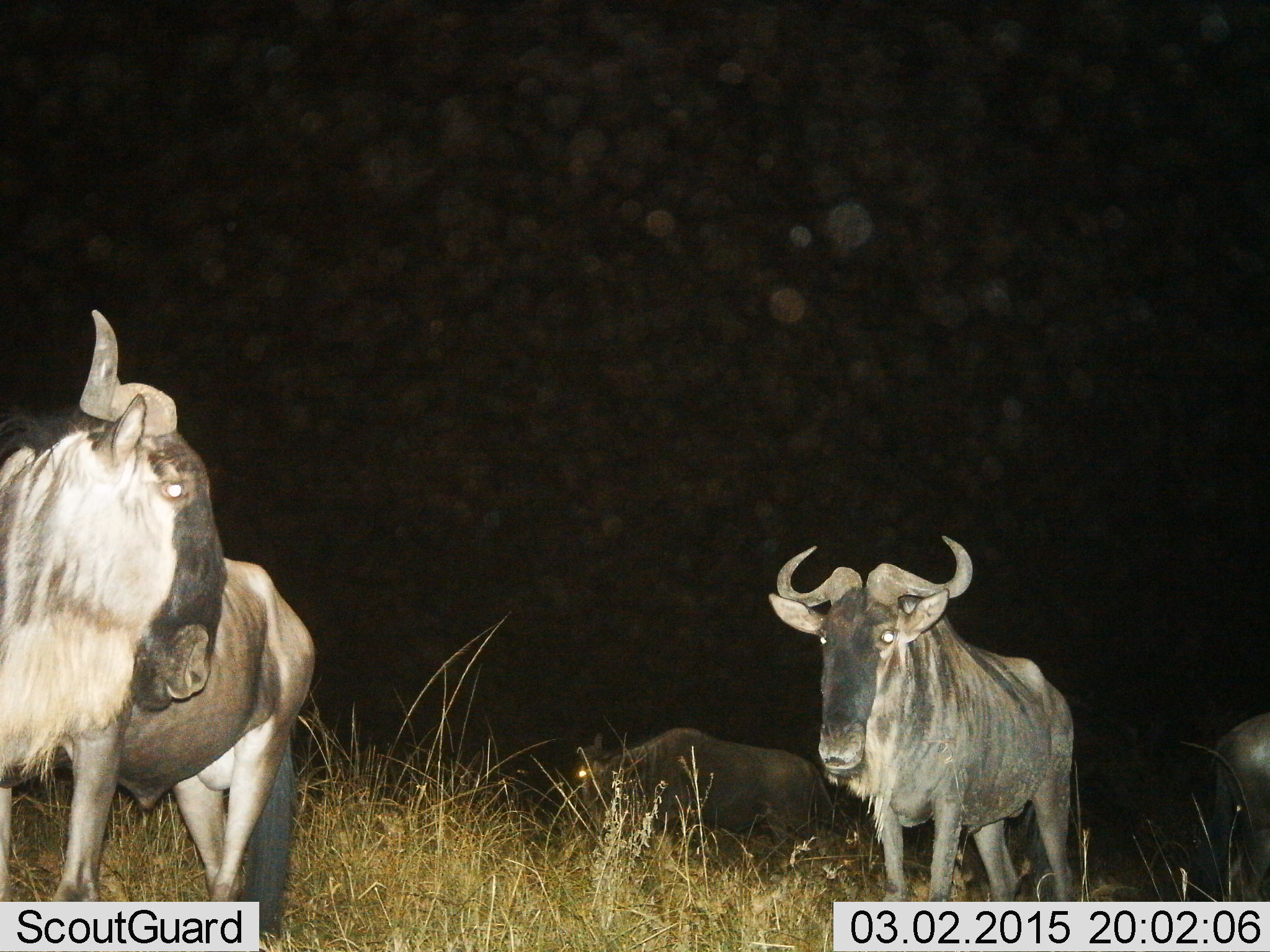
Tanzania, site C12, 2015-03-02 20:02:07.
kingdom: Animalia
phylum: Chordata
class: Mammalia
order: Artiodactyla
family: Bovidae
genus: Connochaetes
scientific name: Connochaetes taurinus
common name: blue wildebeest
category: wildebeest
Wildebeest (blue wildebeest) (Connochaetes taurinus), count 4. Behavior (volunteer vote fractions): standing 70%, resting 0%, moving 40%, interacting 0%. Young present (vote fraction): 0%. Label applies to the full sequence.